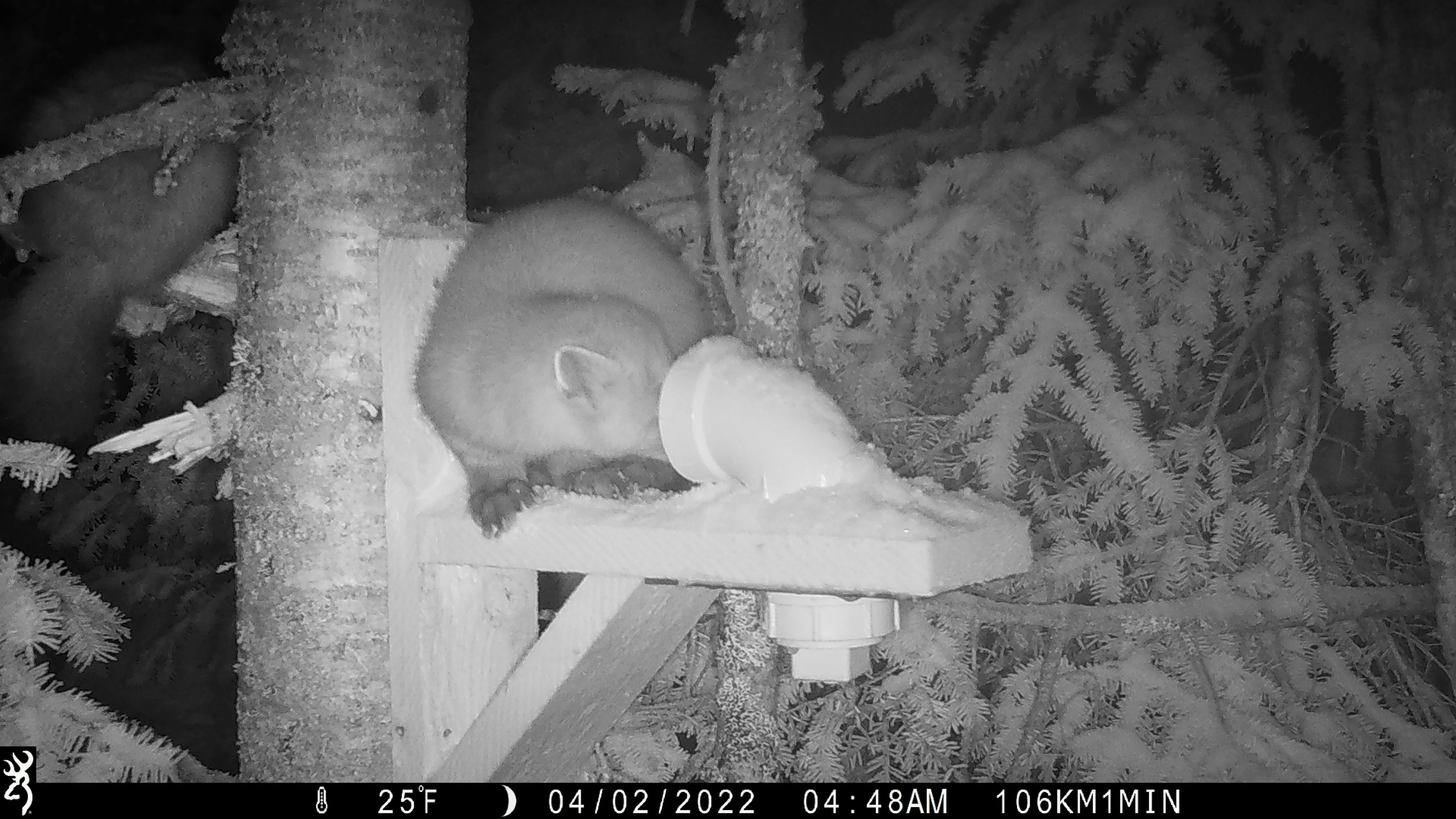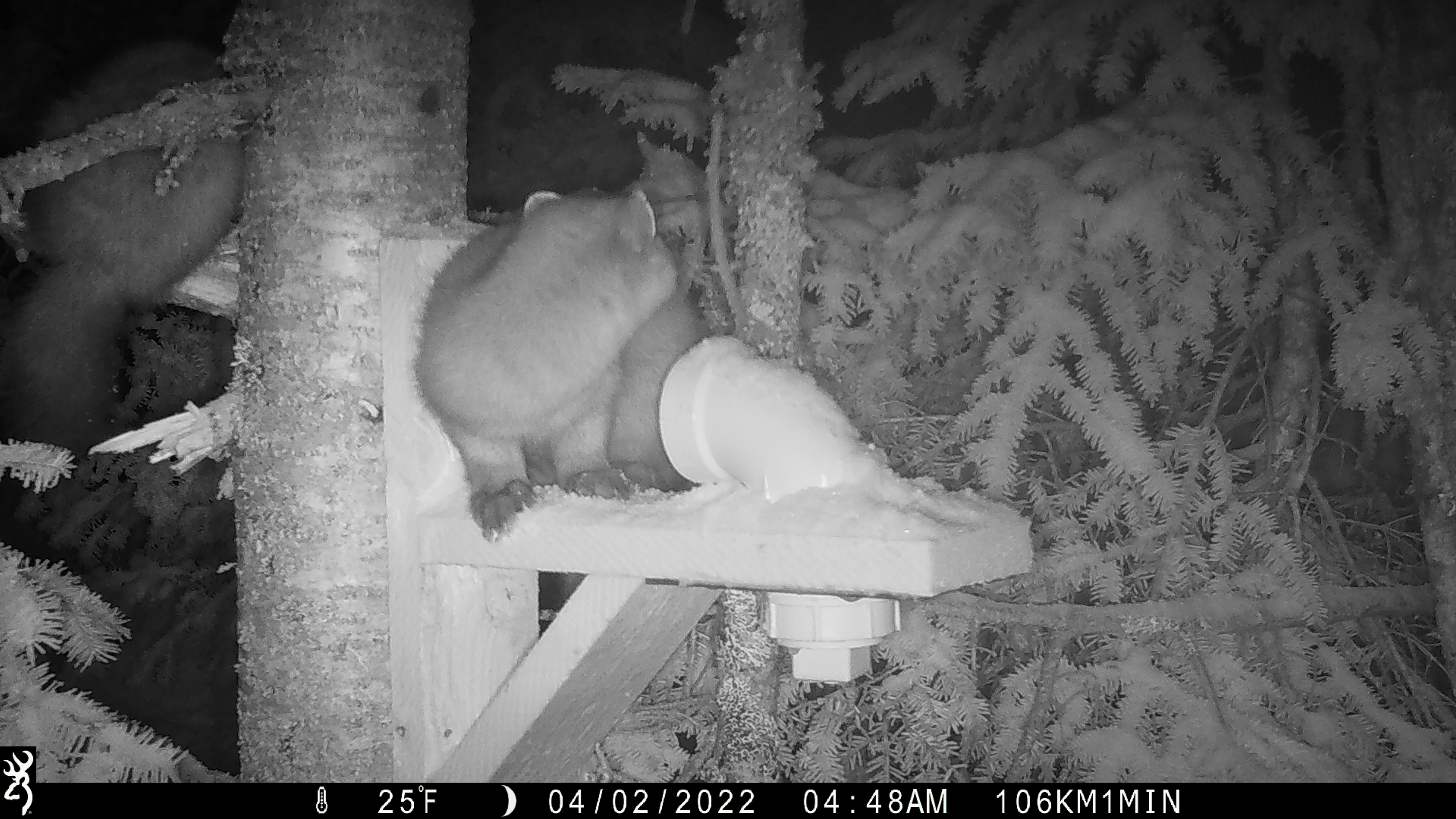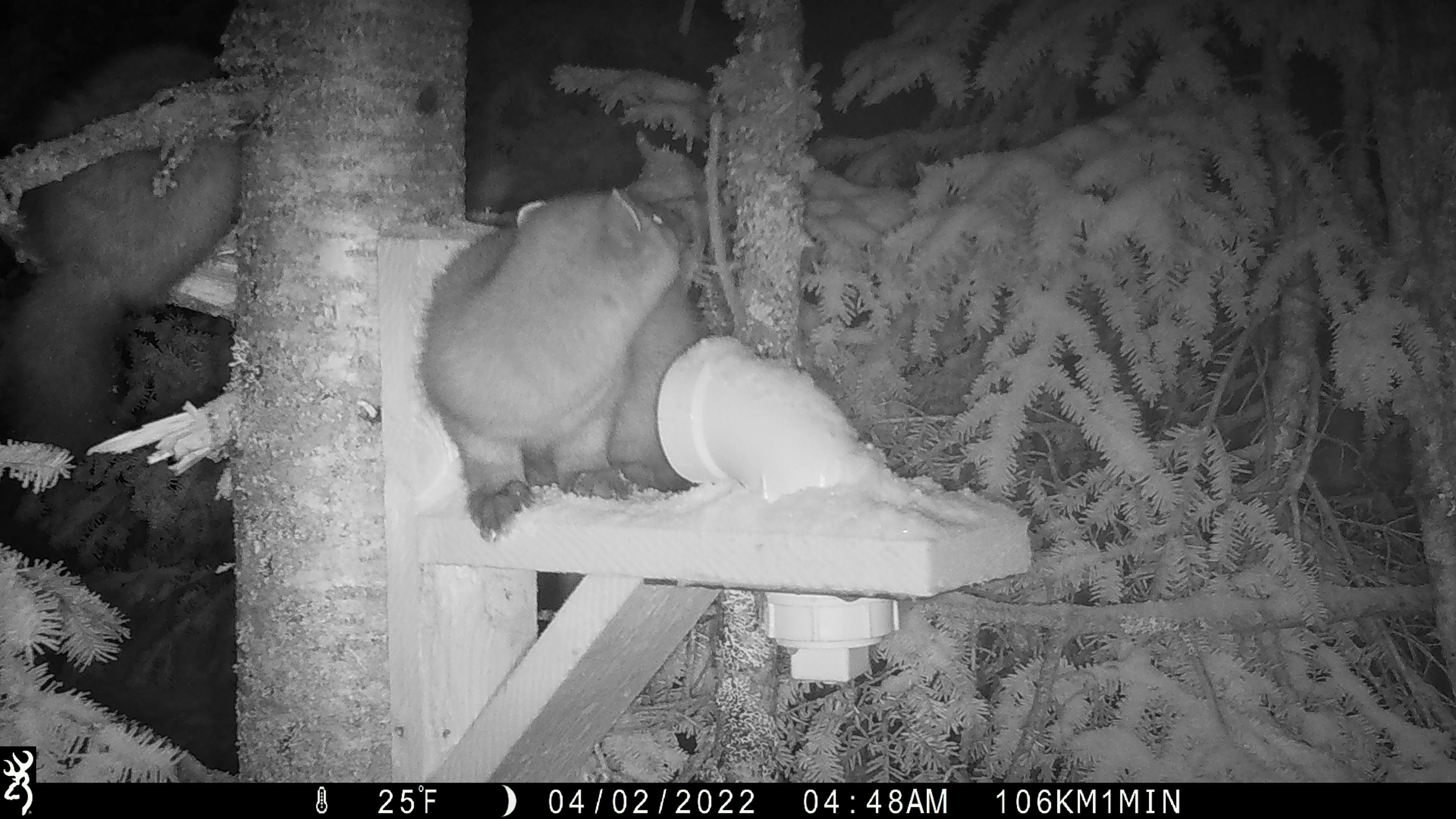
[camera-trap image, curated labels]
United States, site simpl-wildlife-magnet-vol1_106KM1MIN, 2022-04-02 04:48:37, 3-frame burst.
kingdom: Animalia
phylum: Chordata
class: Mammalia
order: Carnivora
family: Mustelidae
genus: Martes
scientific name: Martes americana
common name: american marten